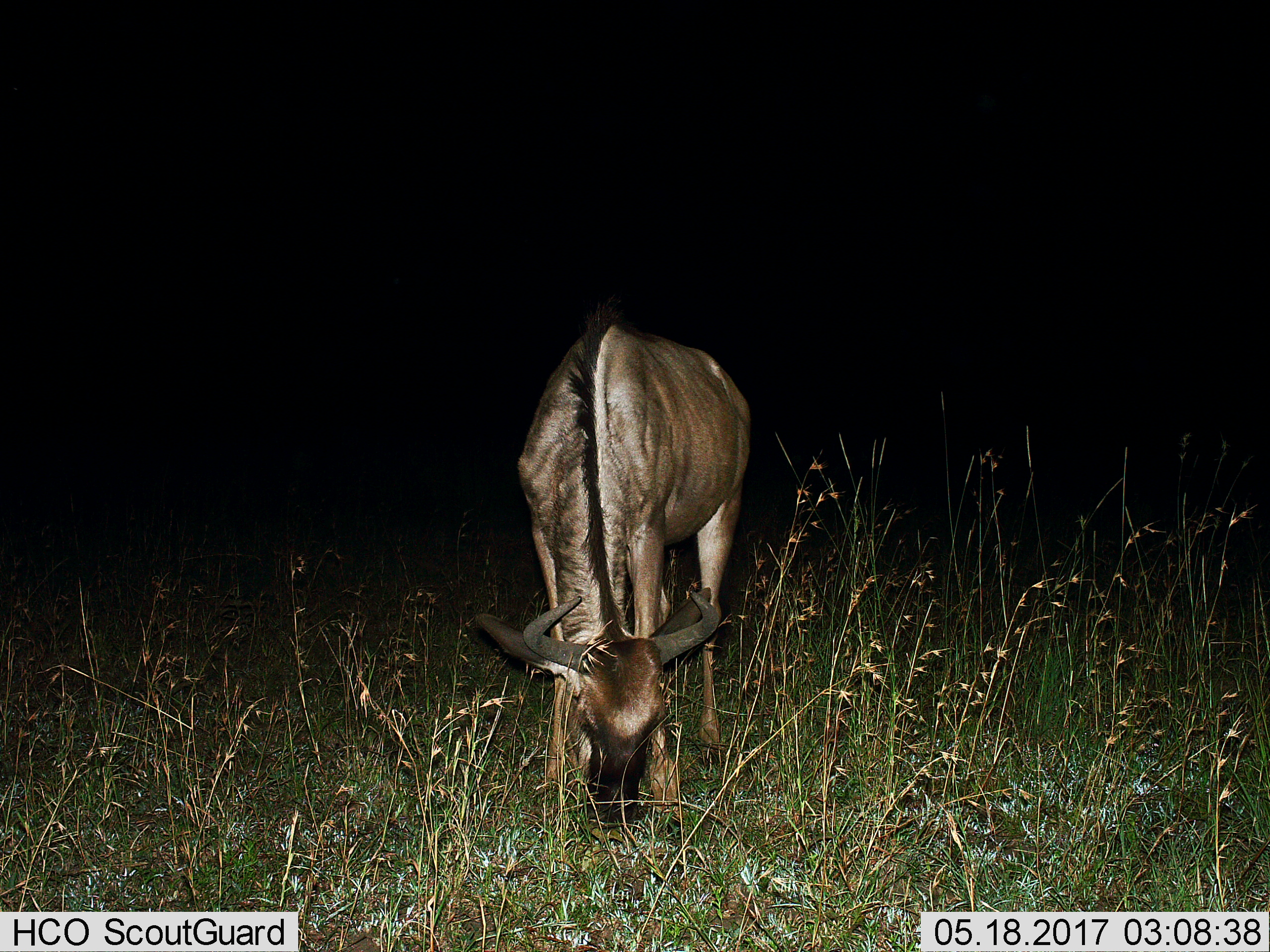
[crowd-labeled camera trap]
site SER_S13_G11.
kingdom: Animalia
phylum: Chordata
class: Mammalia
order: Artiodactyla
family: Bovidae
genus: Connochaetes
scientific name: Connochaetes taurinus taurinus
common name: blue wildebeest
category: wildebeestblue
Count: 1.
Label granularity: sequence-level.